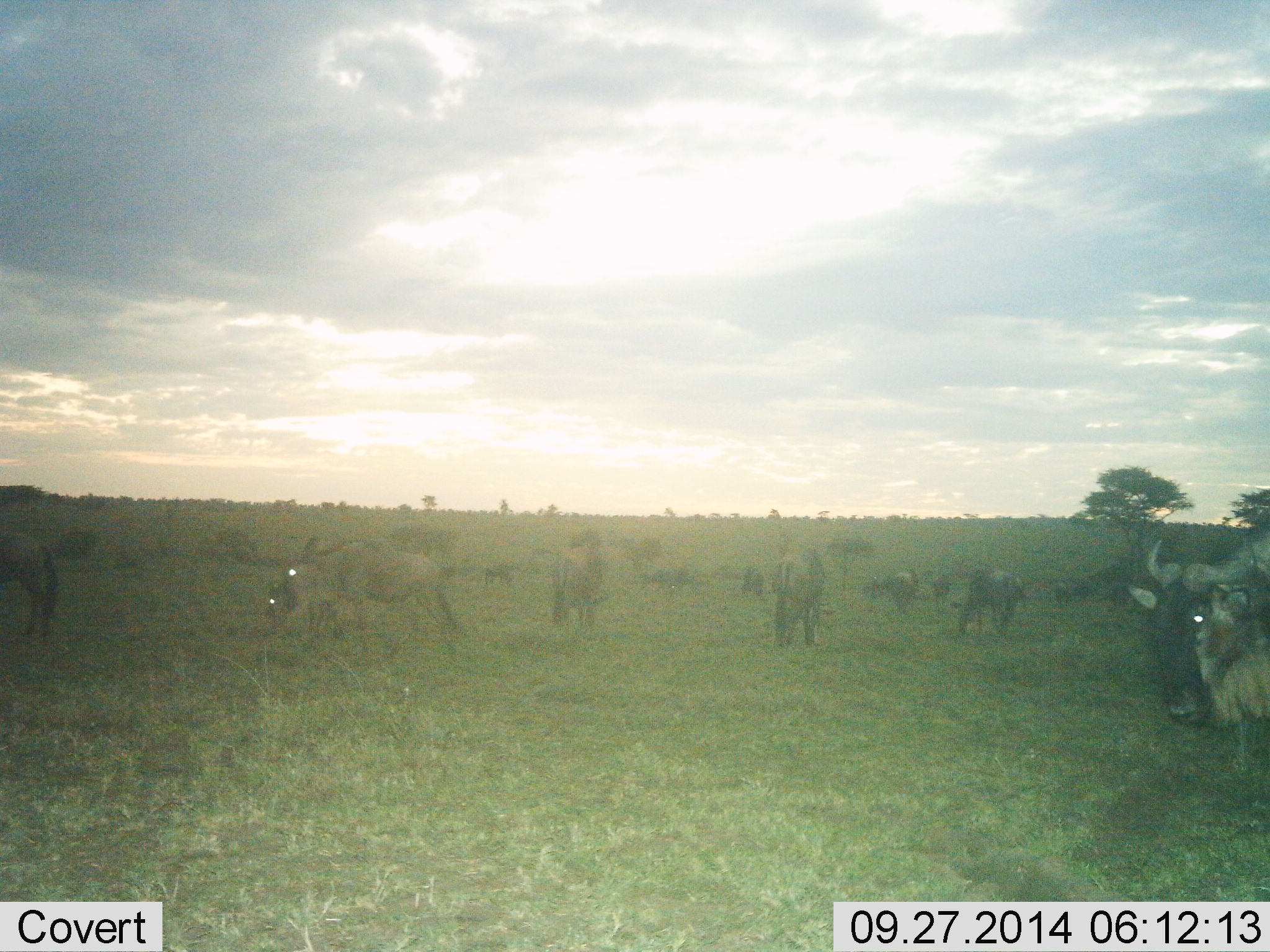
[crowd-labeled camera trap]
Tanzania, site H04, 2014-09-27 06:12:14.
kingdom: Animalia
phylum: Chordata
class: Mammalia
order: Artiodactyla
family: Bovidae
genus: Connochaetes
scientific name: Connochaetes taurinus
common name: blue wildebeest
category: wildebeest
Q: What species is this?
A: Wildebeest (blue wildebeest) (Connochaetes taurinus).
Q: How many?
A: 11-50.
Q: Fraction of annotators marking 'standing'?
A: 70%.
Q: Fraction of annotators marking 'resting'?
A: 20%.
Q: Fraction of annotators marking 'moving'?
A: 30%.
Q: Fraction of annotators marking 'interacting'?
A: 0%.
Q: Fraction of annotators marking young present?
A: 0%.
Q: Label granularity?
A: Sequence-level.